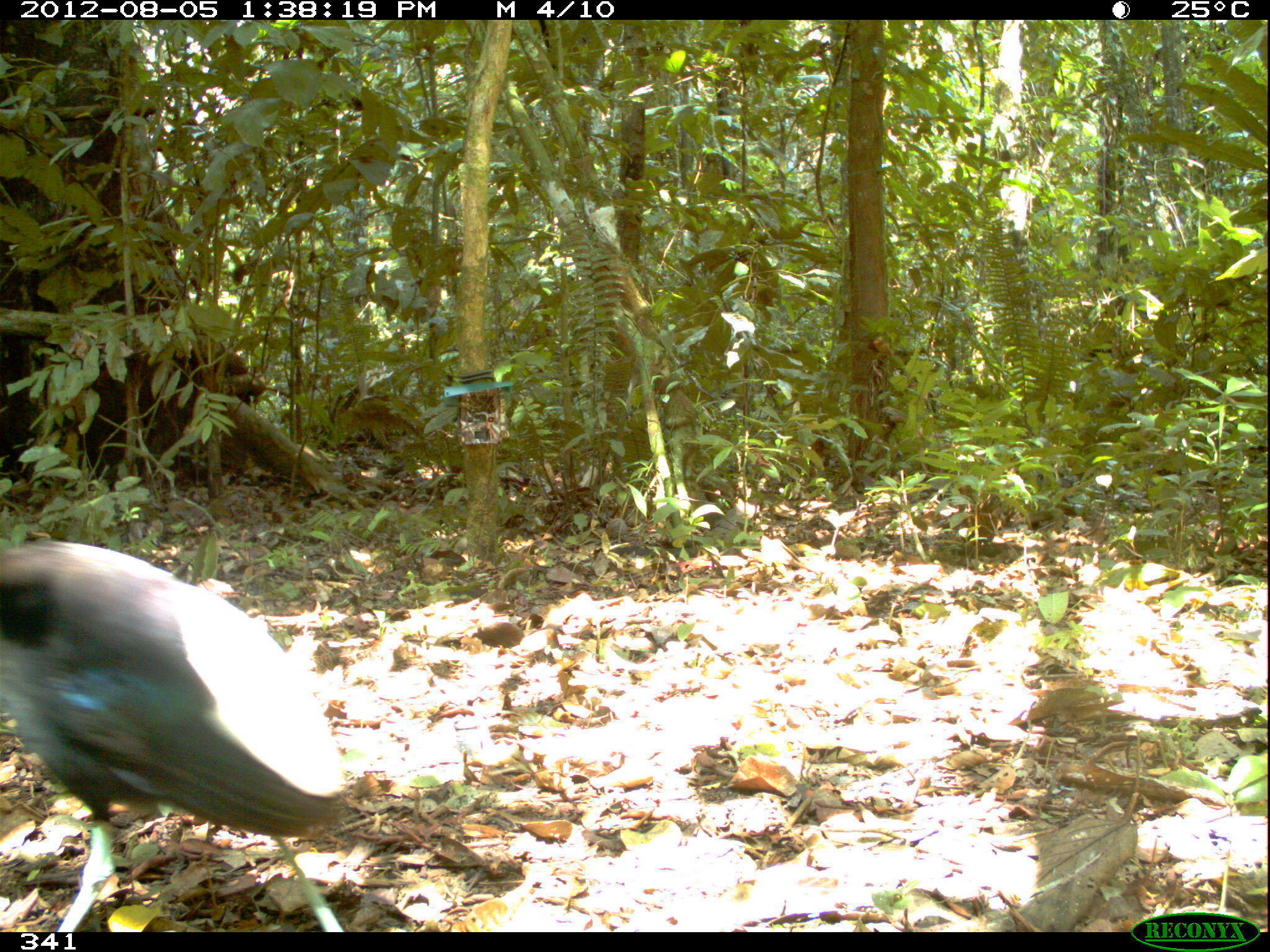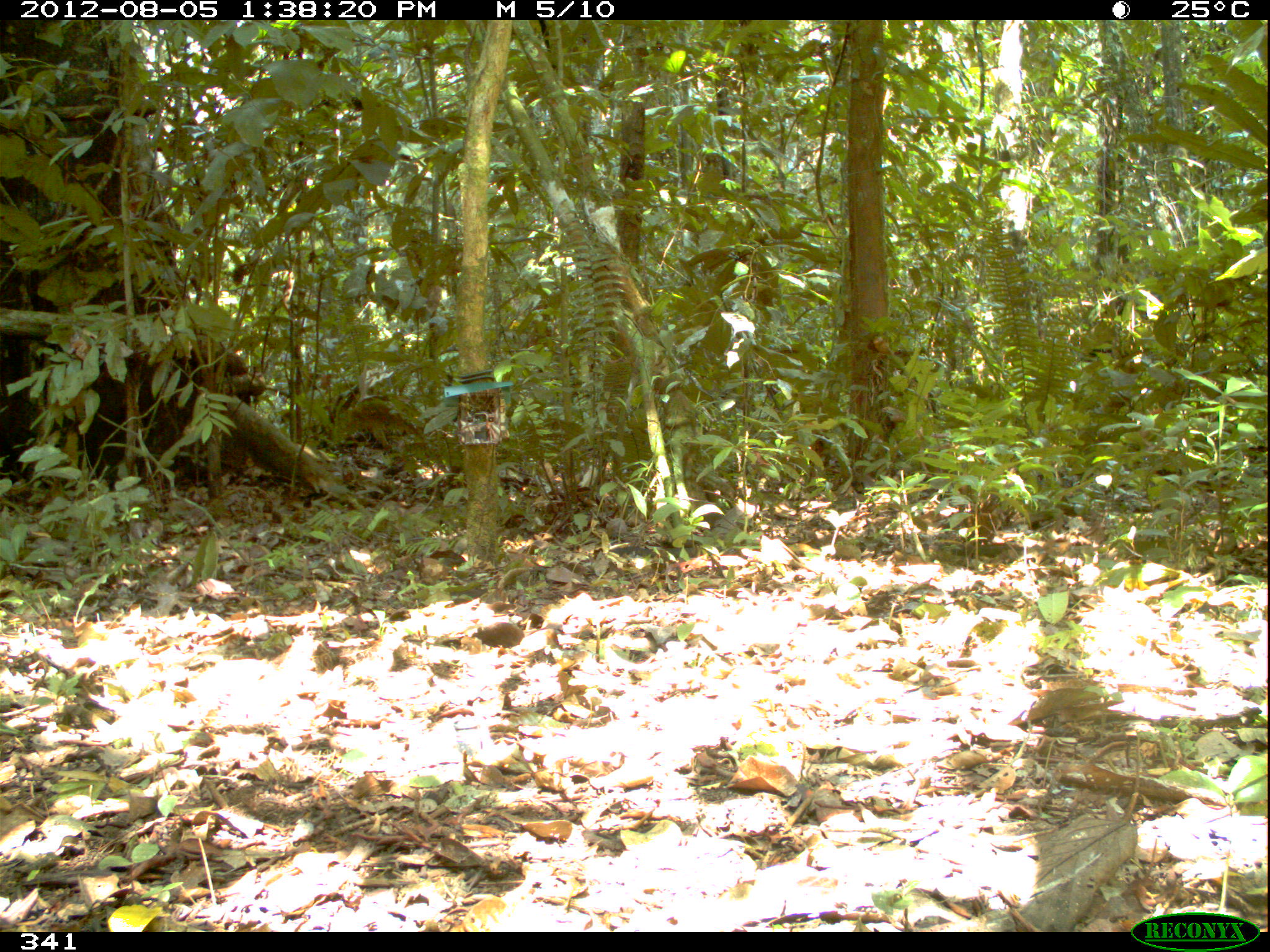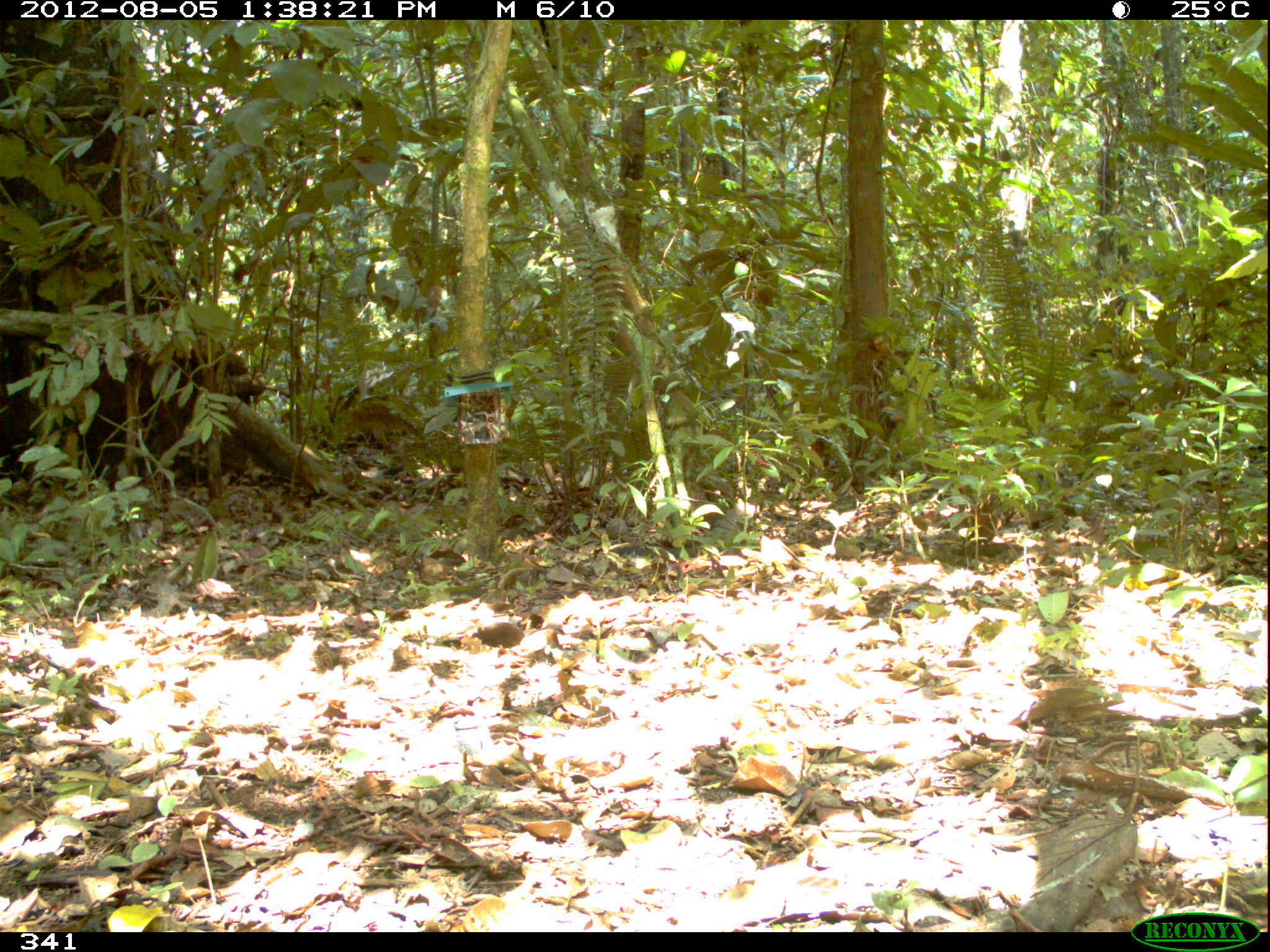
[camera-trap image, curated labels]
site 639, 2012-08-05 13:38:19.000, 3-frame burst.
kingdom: Animalia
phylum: Chordata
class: Aves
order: Gruiformes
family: Psophiidae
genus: Psophia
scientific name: Psophia leucoptera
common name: pale-winged trumpeter